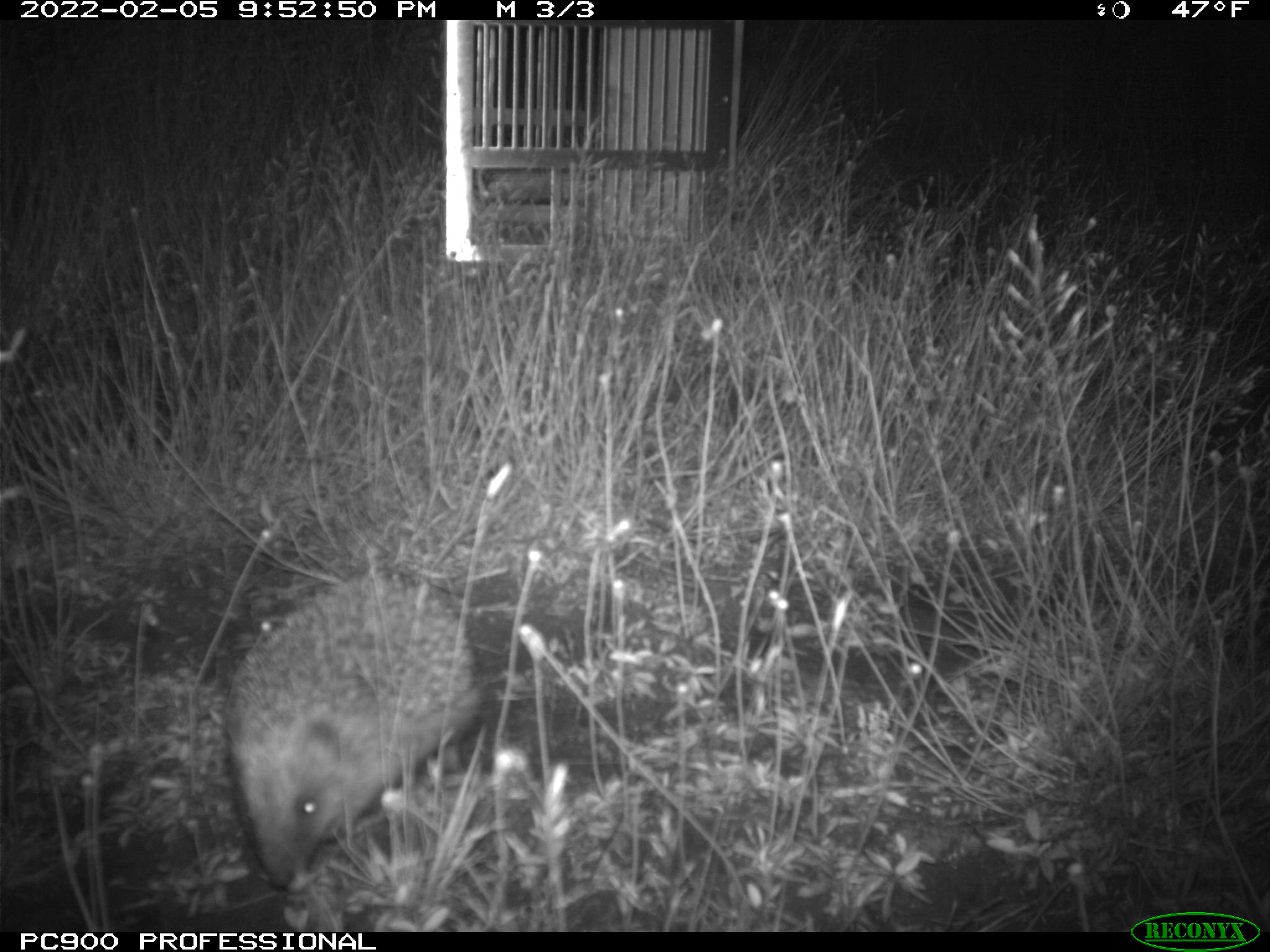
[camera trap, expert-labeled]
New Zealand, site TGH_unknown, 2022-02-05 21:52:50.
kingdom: Animalia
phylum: Chordata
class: Mammalia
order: Eulipotyphla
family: Erinaceidae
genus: Erinaceus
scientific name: Erinaceus europaeus europaeus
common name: european hedgehog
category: hedgehog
Hedgehog (european hedgehog) (Erinaceus europaeus europaeus).